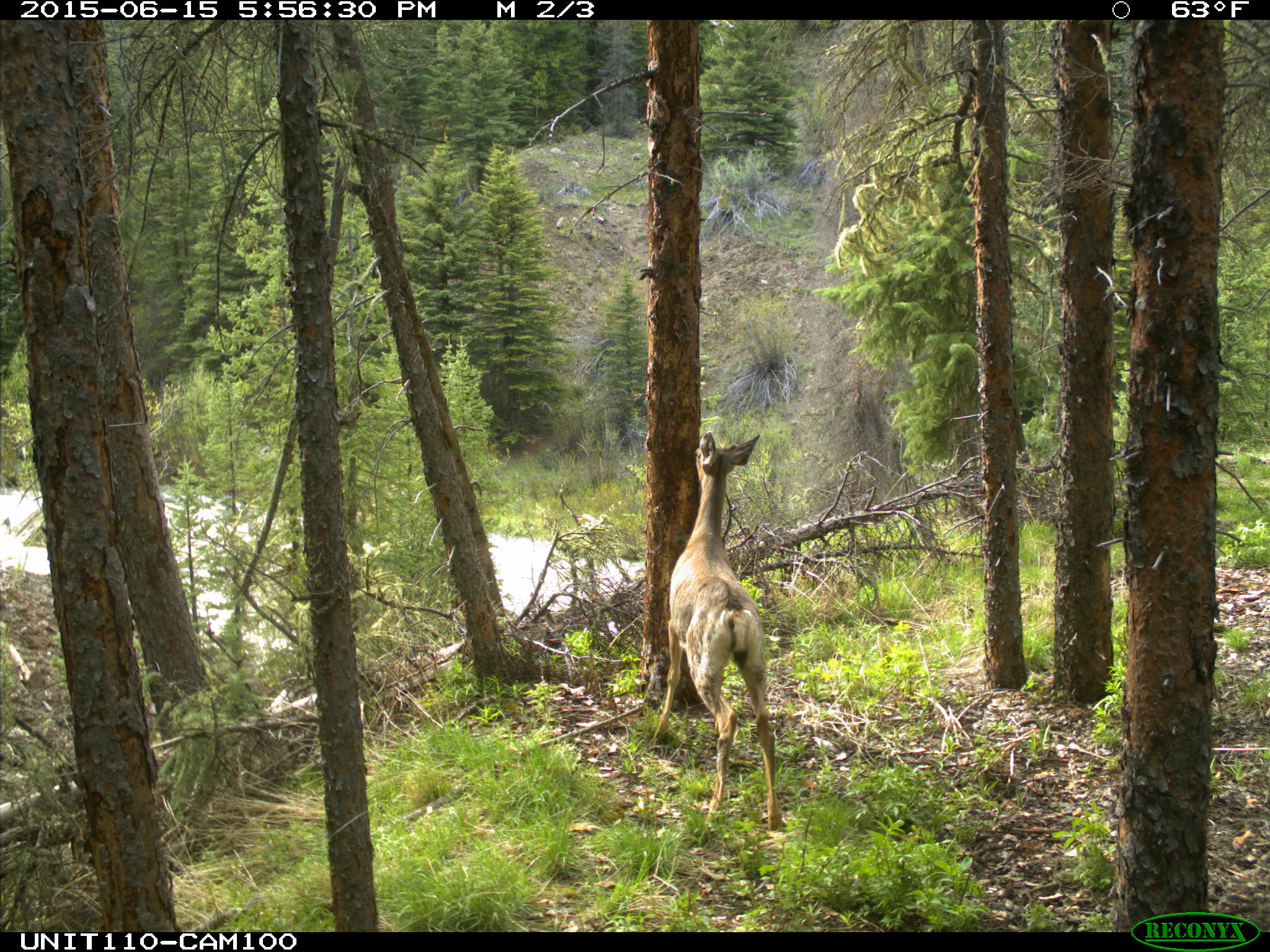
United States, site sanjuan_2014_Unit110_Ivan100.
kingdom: Animalia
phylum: Chordata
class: Mammalia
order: Artiodactyla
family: Cervidae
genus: Odocoileus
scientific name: Odocoileus hemionus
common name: mule deer